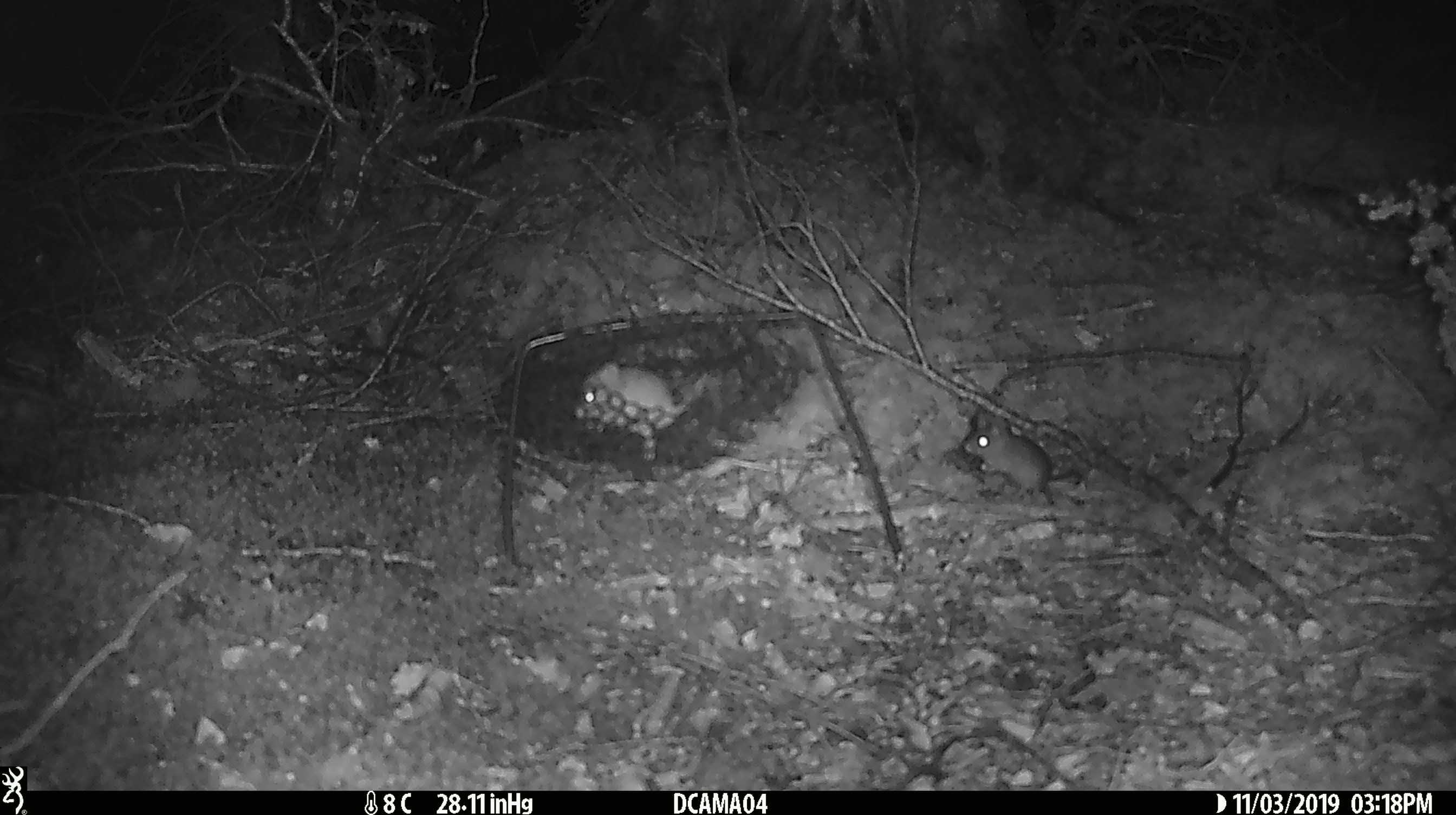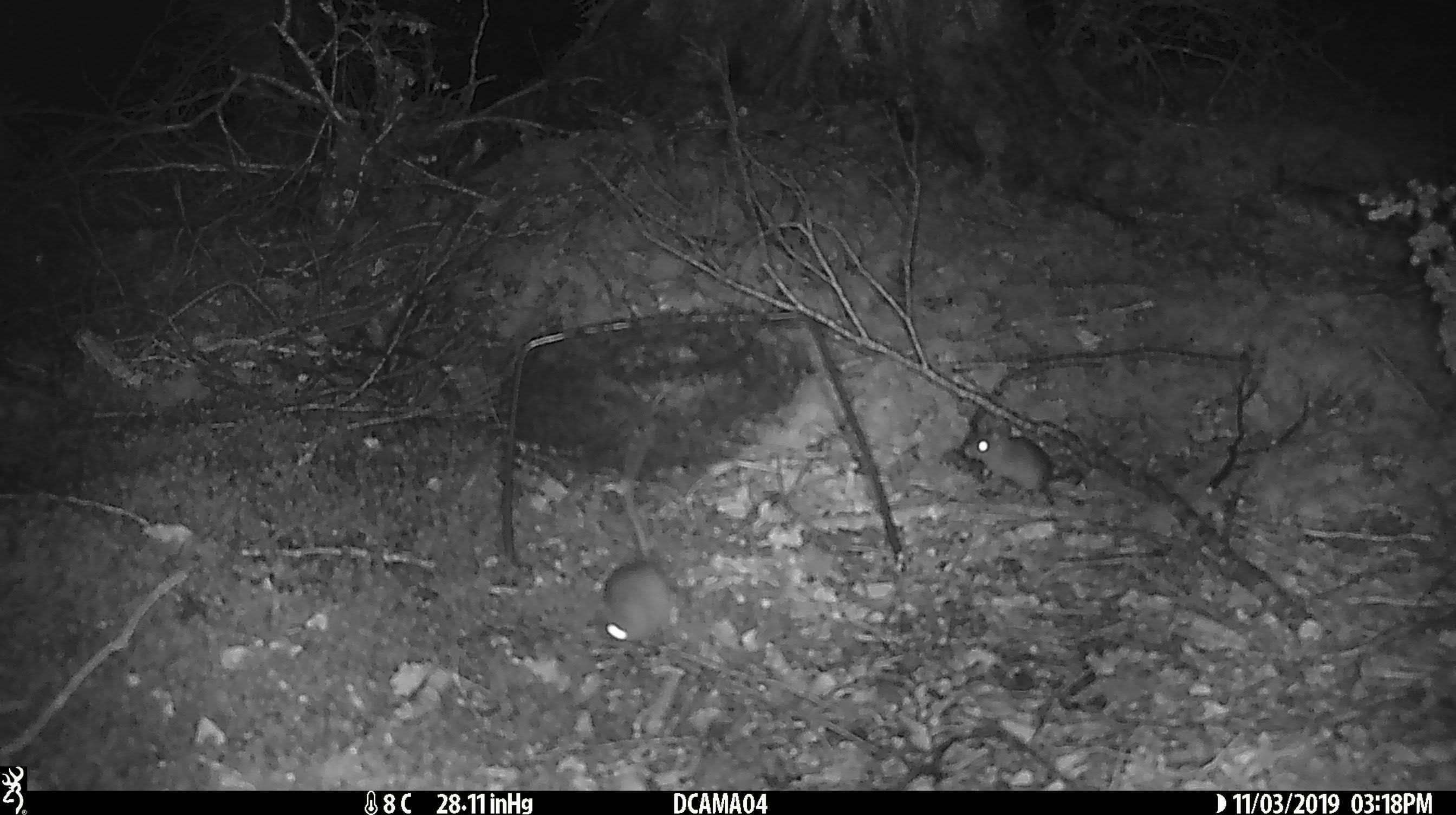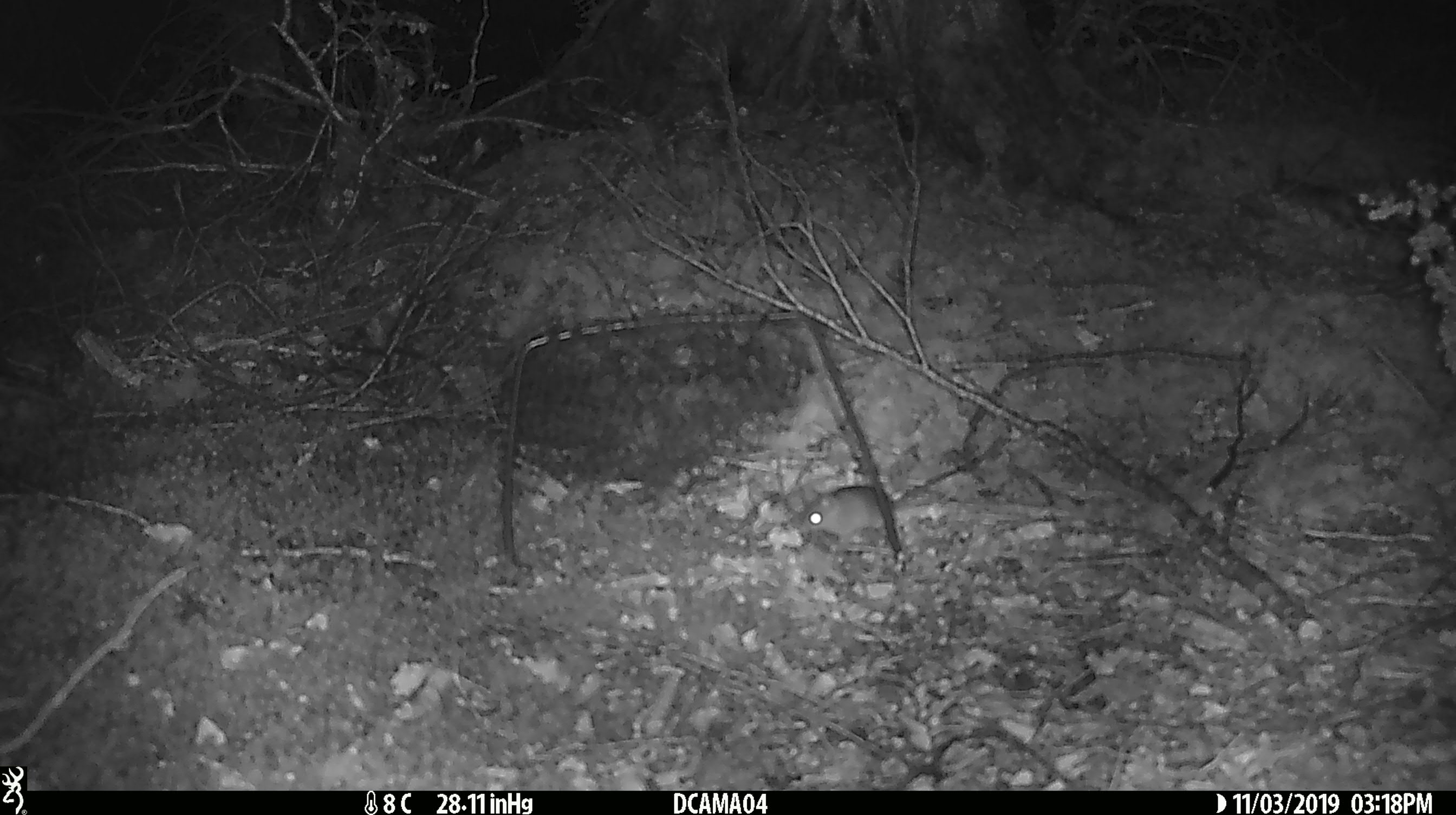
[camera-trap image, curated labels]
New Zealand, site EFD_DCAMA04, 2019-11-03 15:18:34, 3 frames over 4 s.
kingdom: Animalia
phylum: Chordata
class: Mammalia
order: Rodentia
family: Muridae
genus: Mus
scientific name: Mus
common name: mouse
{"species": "mouse (Mus)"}